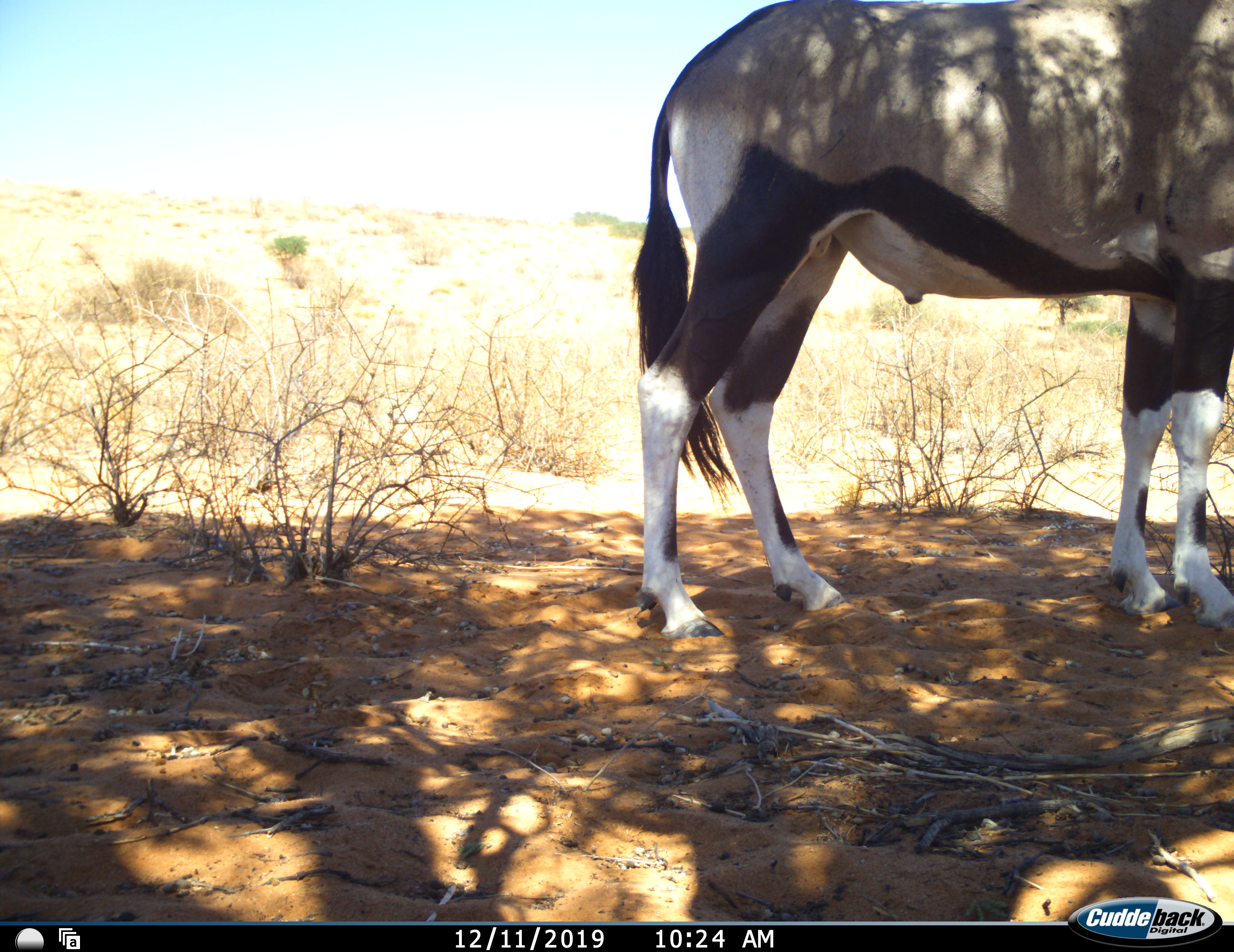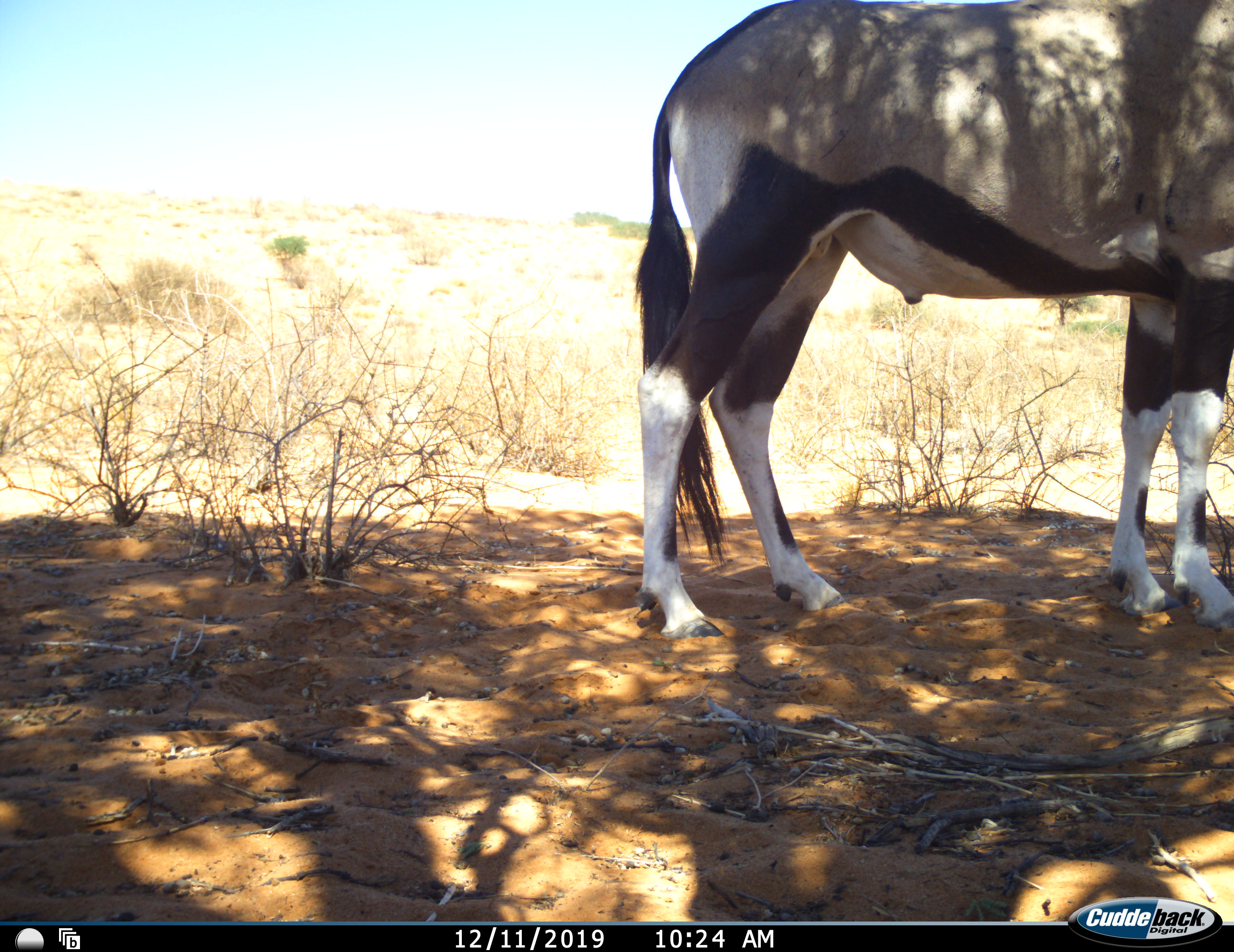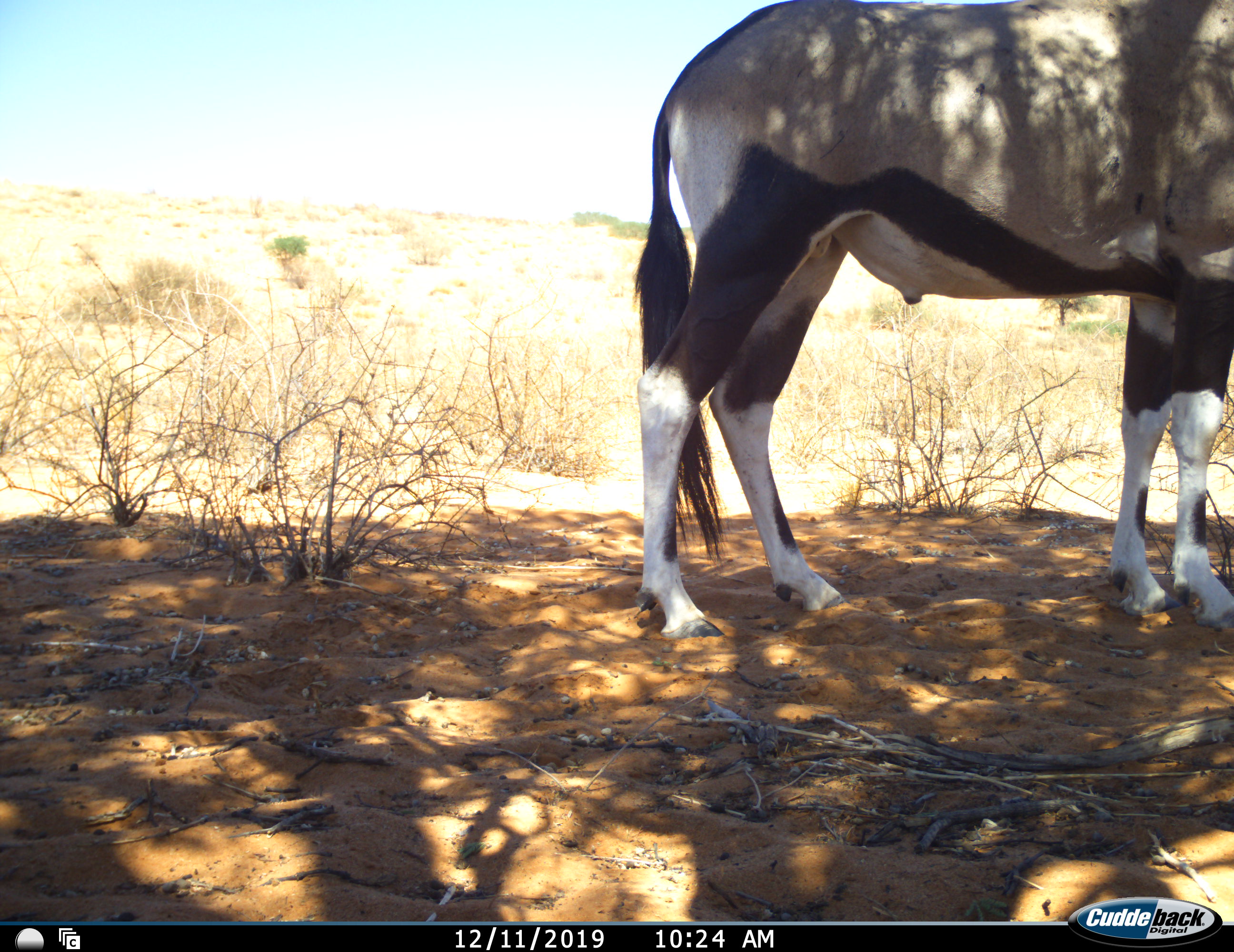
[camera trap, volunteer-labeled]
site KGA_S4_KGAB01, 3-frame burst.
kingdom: Animalia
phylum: Chordata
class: Mammalia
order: Artiodactyla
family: Bovidae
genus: Oryx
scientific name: Oryx gazella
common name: gemsbok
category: oryx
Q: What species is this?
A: Oryx (gemsbok) (Oryx gazella).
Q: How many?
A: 1.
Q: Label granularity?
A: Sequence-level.